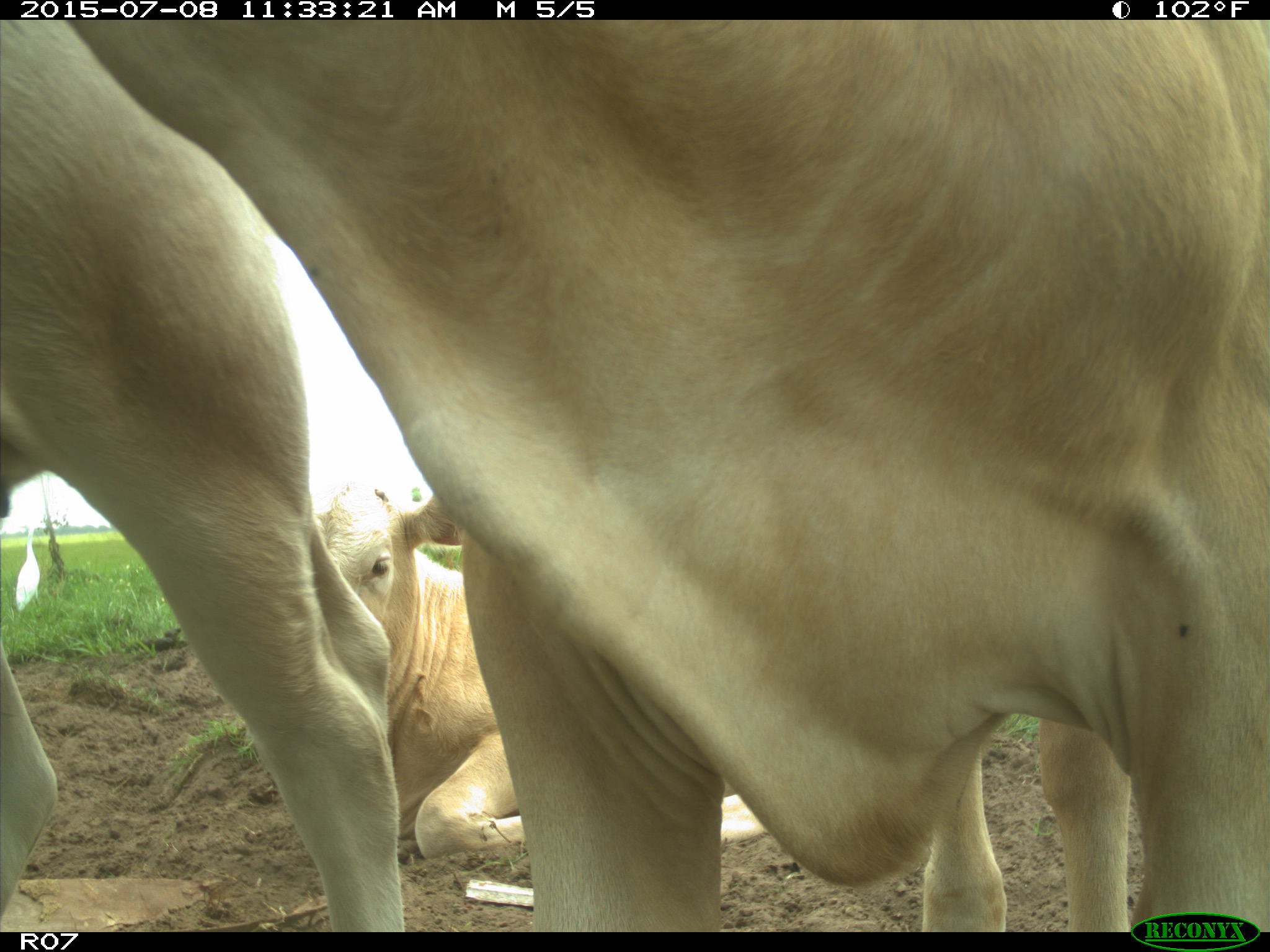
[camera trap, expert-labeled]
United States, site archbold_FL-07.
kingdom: Animalia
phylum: Chordata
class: Mammalia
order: Artiodactyla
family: Bovidae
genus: Bos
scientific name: Bos taurus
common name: domestic cow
Bos taurus (domestic cow).